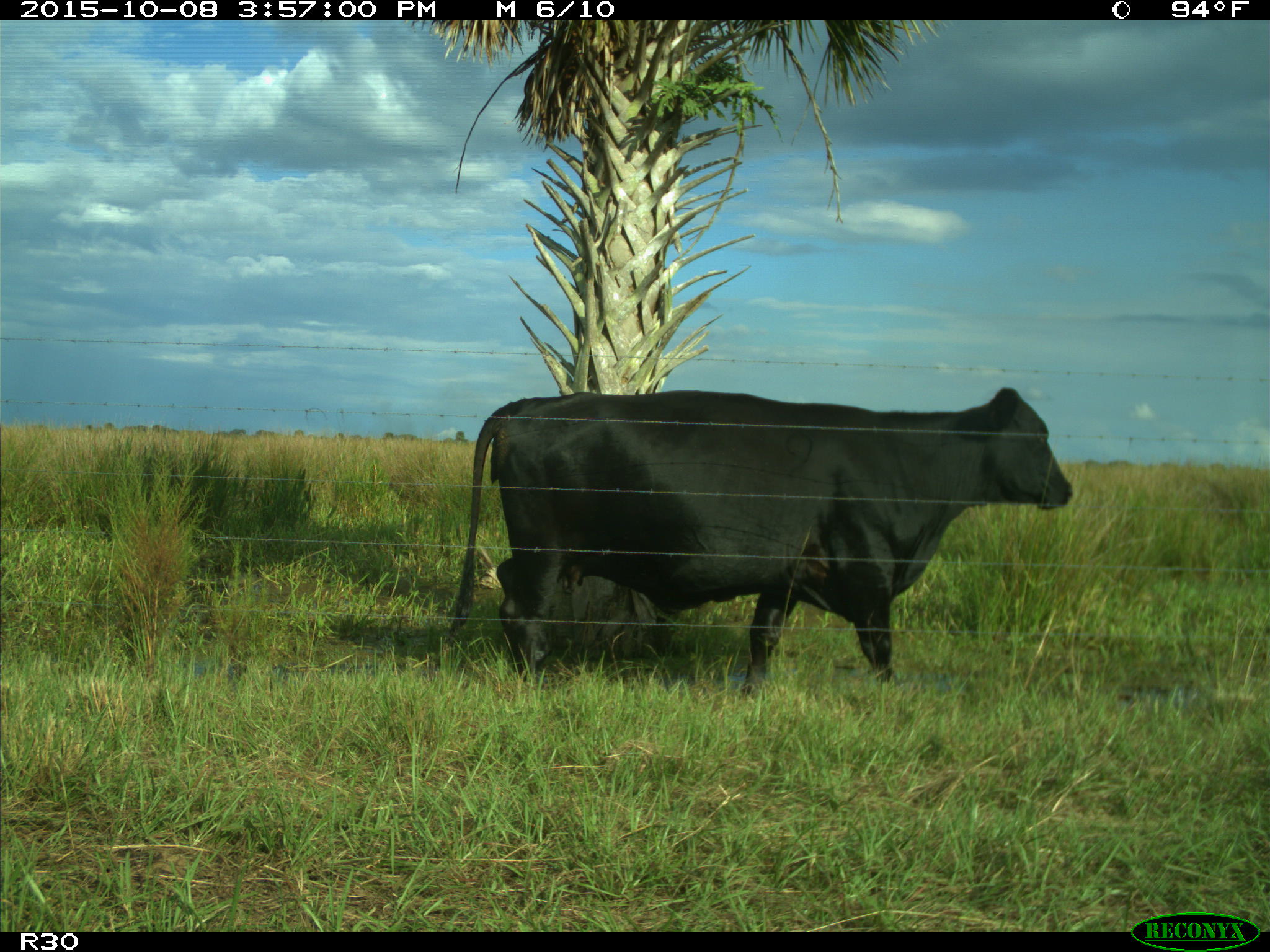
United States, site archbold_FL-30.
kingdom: Animalia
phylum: Chordata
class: Mammalia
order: Artiodactyla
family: Bovidae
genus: Bos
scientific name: Bos taurus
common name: domestic cow